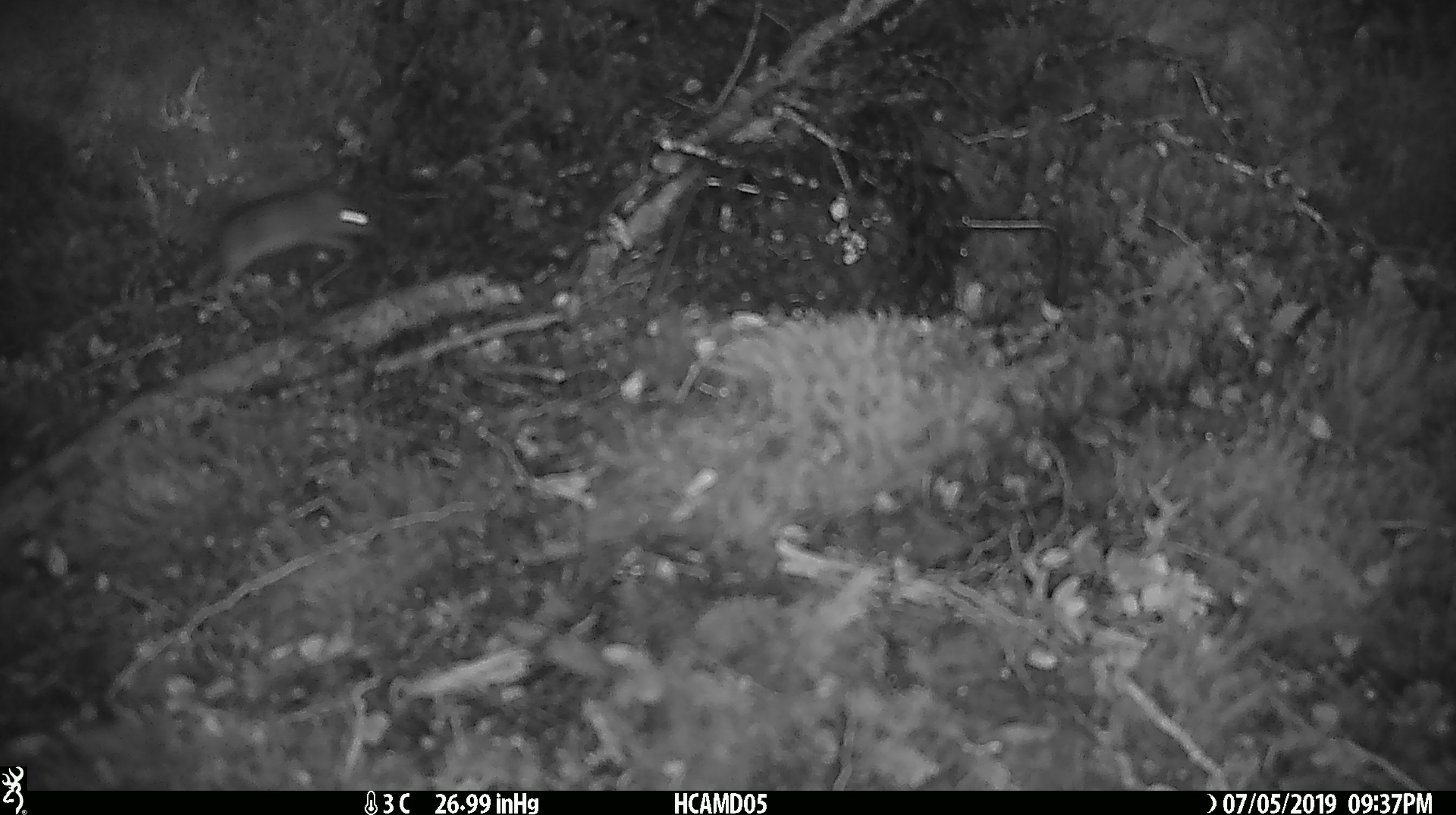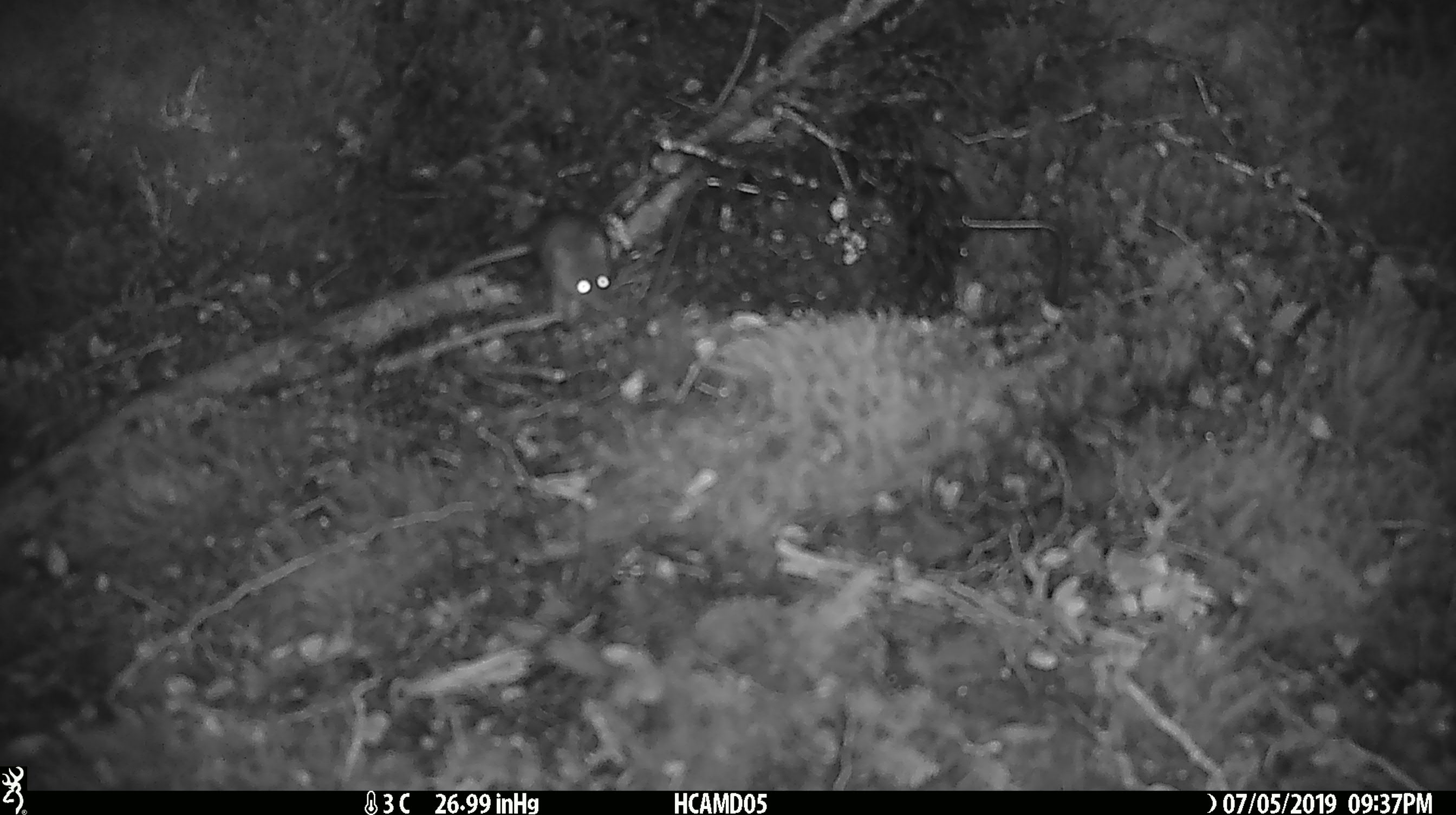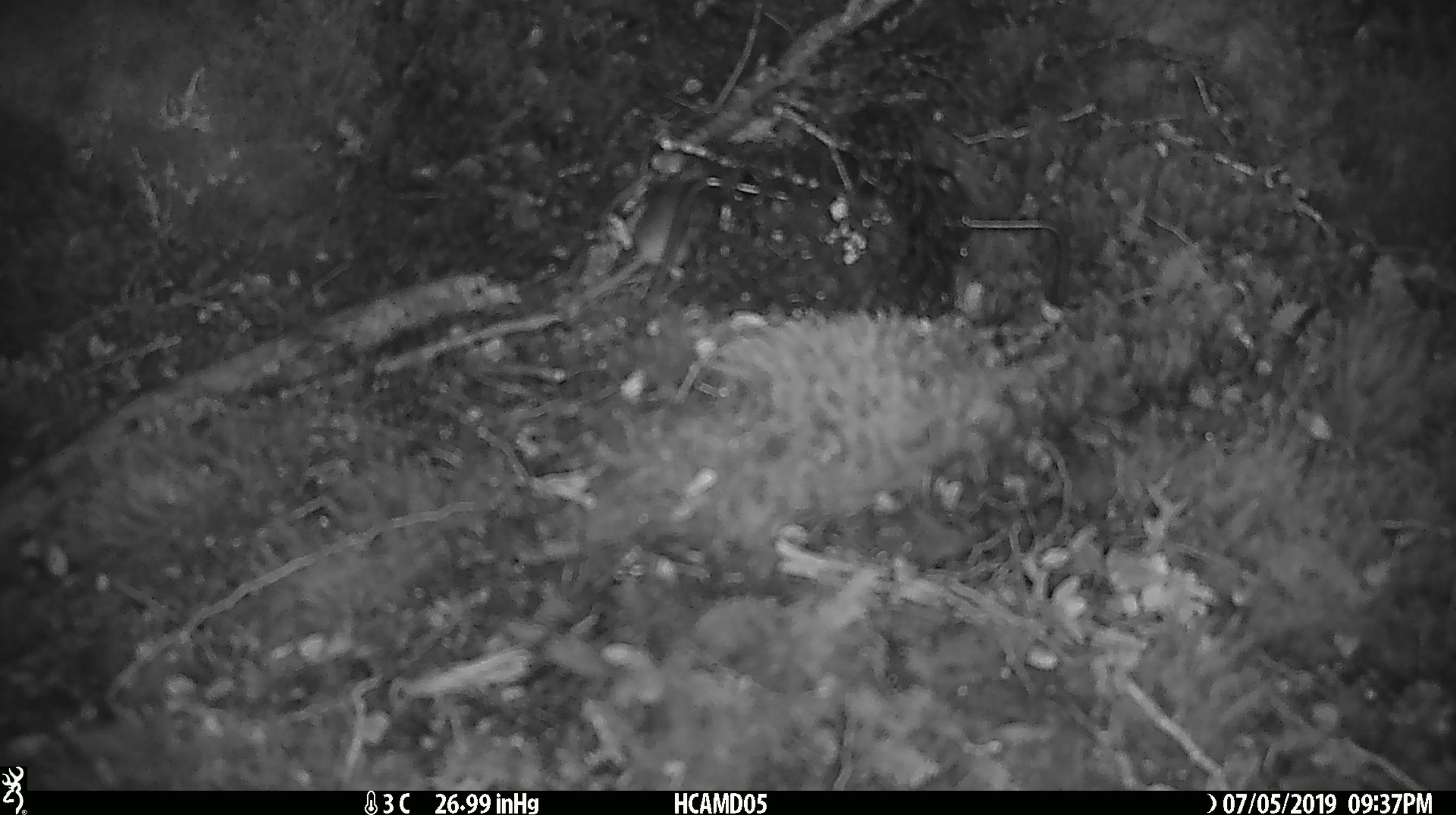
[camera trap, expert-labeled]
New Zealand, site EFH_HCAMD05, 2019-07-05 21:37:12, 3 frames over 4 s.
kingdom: Animalia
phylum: Chordata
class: Mammalia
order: Rodentia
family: Muridae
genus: Mus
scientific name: Mus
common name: mouse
Mouse (Mus).